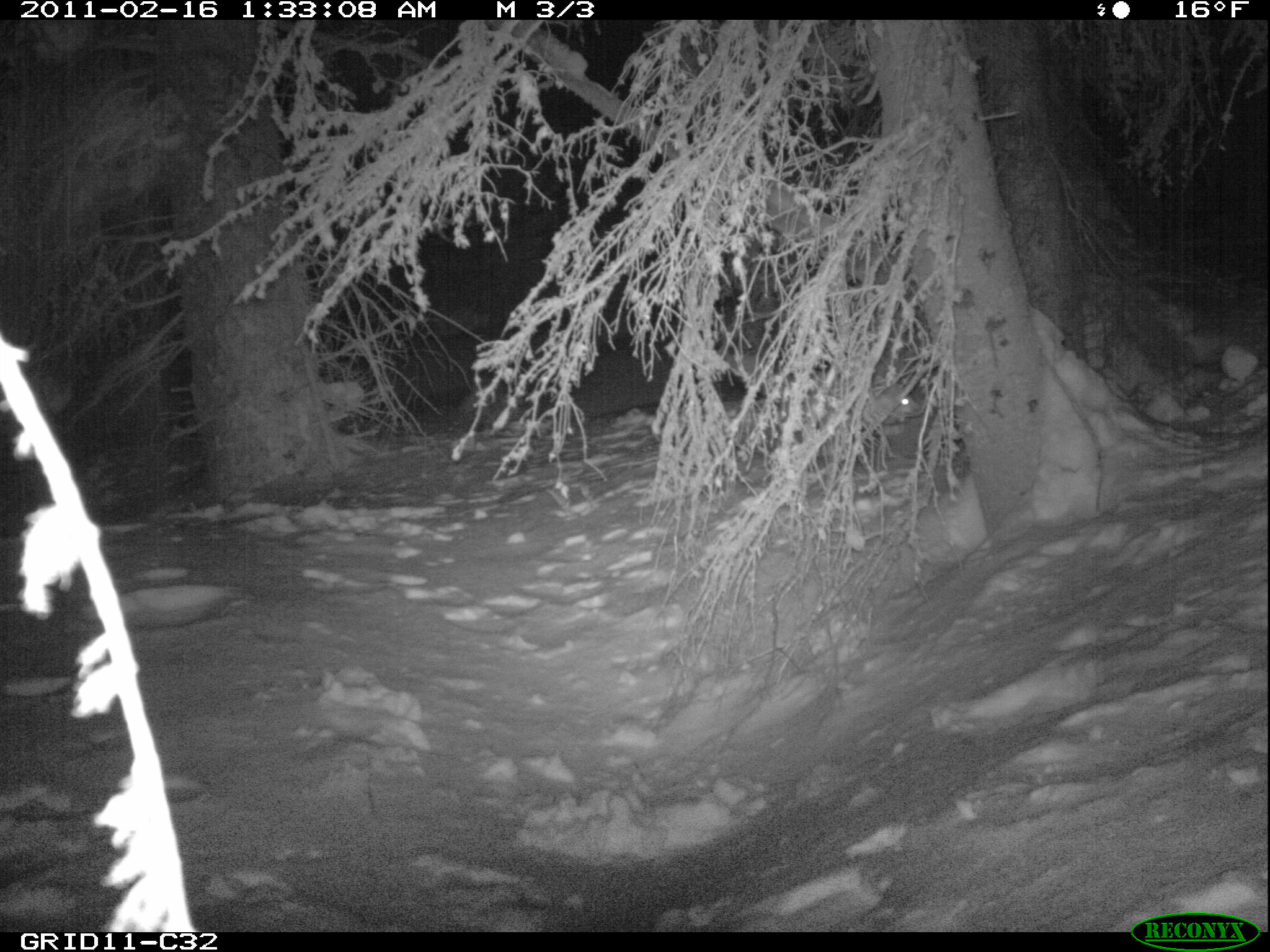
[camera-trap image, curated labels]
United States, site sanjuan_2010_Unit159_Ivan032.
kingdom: Animalia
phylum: Chordata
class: Mammalia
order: Carnivora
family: Canidae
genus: Vulpes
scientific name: Vulpes vulpes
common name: red fox